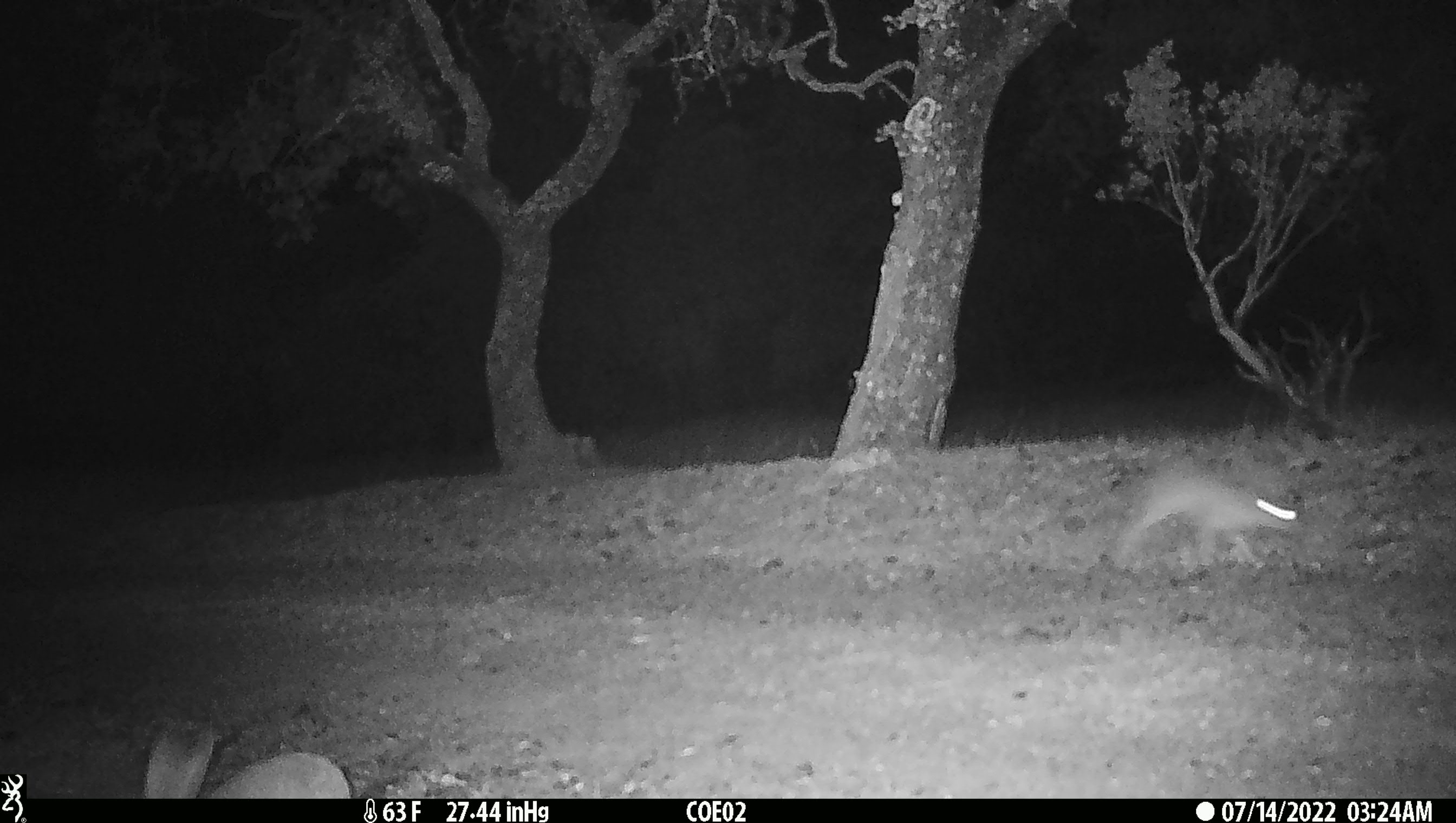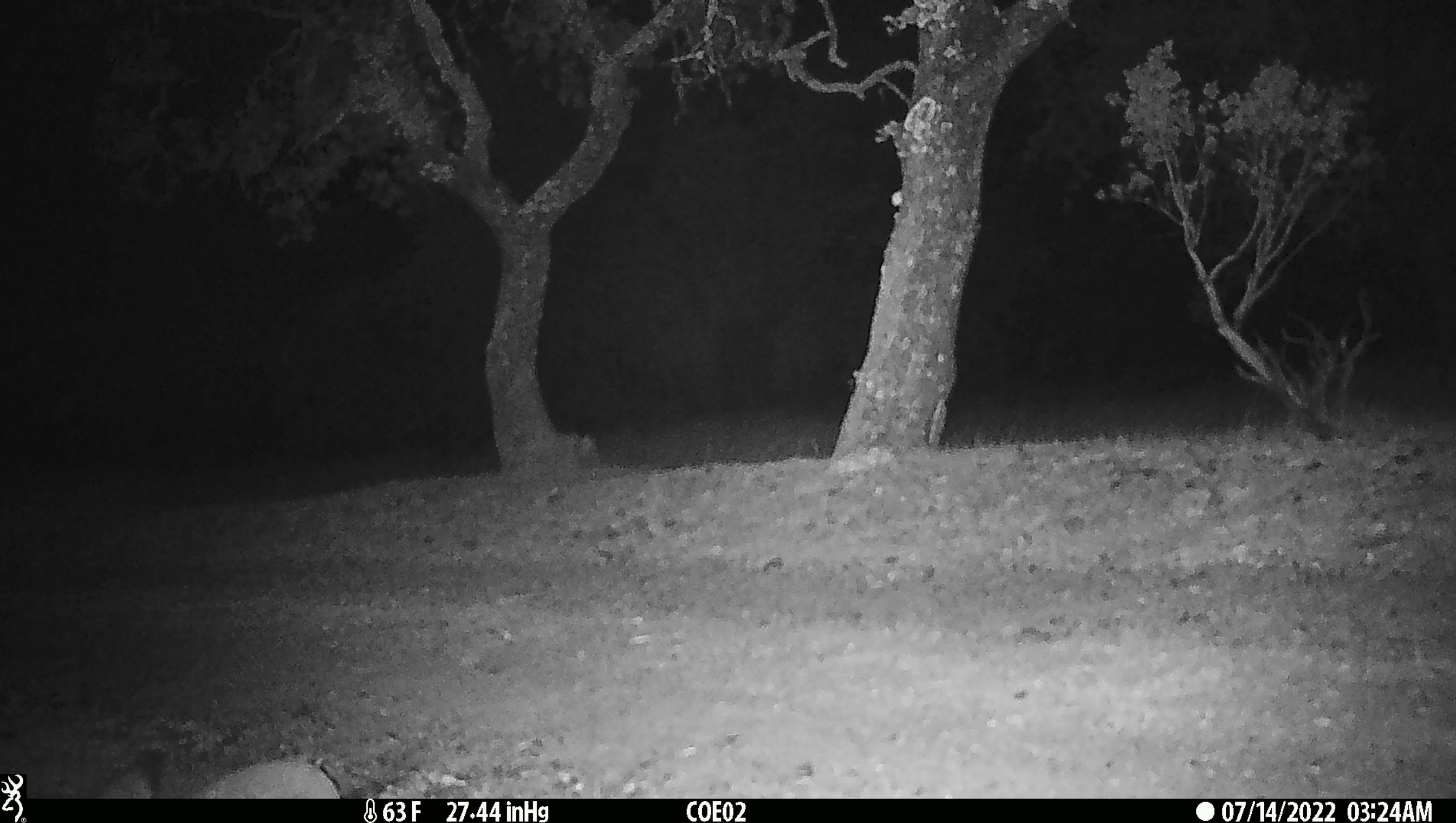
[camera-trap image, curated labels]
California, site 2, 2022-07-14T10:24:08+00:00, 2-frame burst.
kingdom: Animalia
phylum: Chordata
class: Mammalia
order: Lagomorpha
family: Leporidae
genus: Lepus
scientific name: Lepus californicus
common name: black-tailed jackrabbit